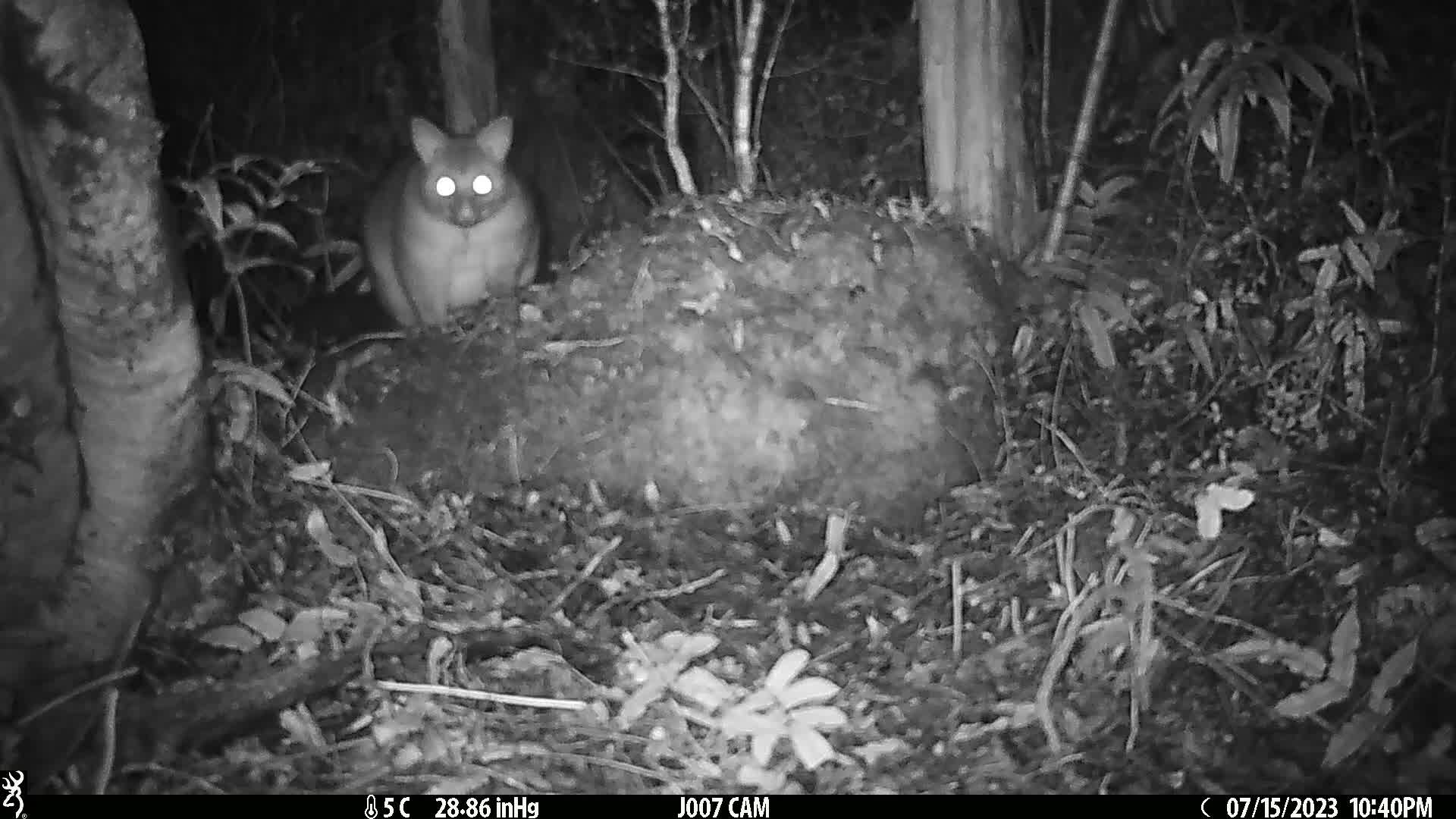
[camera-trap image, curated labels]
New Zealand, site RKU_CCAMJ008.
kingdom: Animalia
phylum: Chordata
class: Mammalia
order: Diprotodontia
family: Phalangeridae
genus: Trichosurus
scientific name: Trichosurus vulpecula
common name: common brushtail possum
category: possum